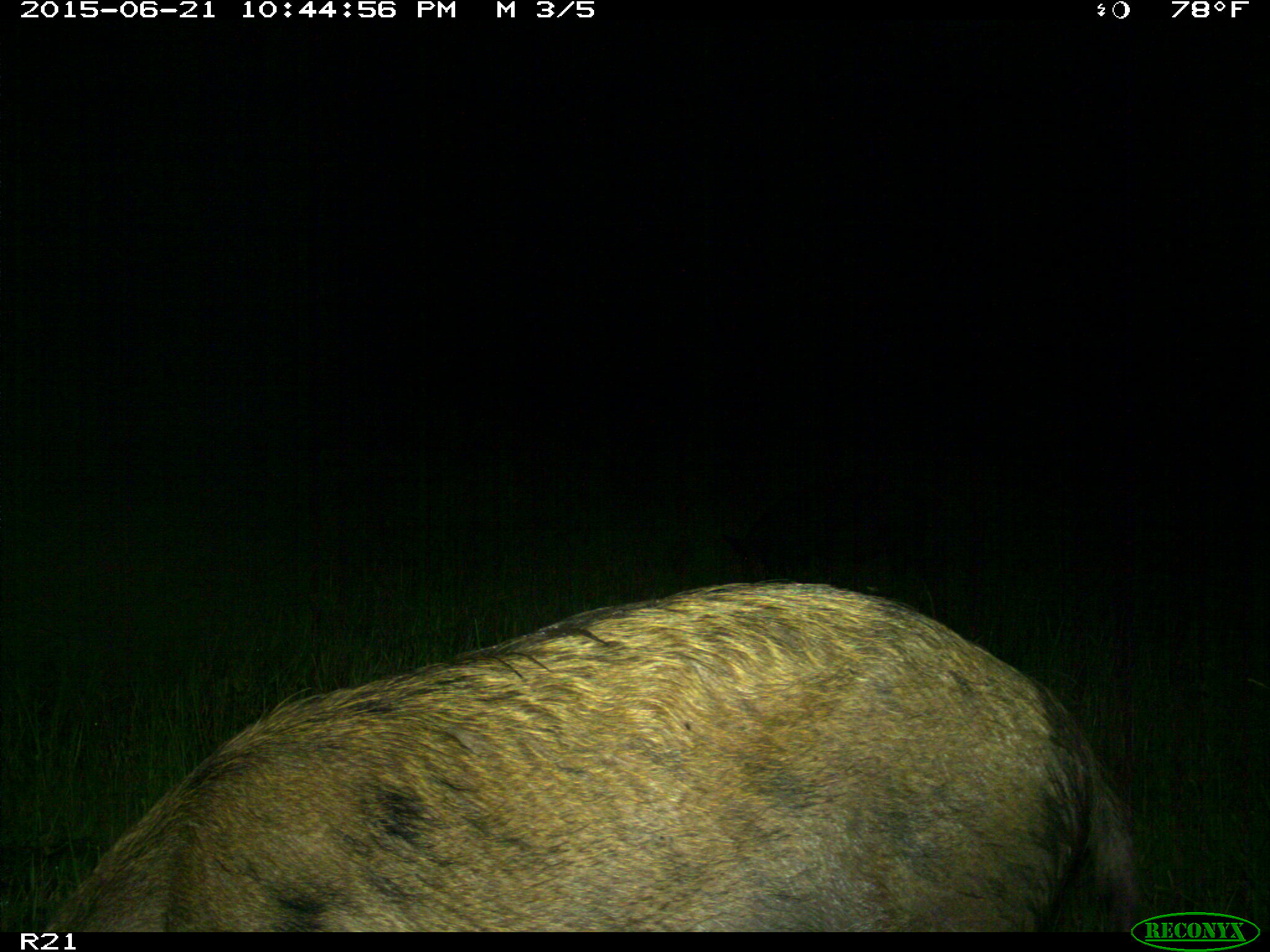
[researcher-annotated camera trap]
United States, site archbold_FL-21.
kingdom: Animalia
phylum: Chordata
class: Mammalia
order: Artiodactyla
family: Suidae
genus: Sus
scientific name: Sus scrofa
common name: wild boar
Sus scrofa (wild boar).